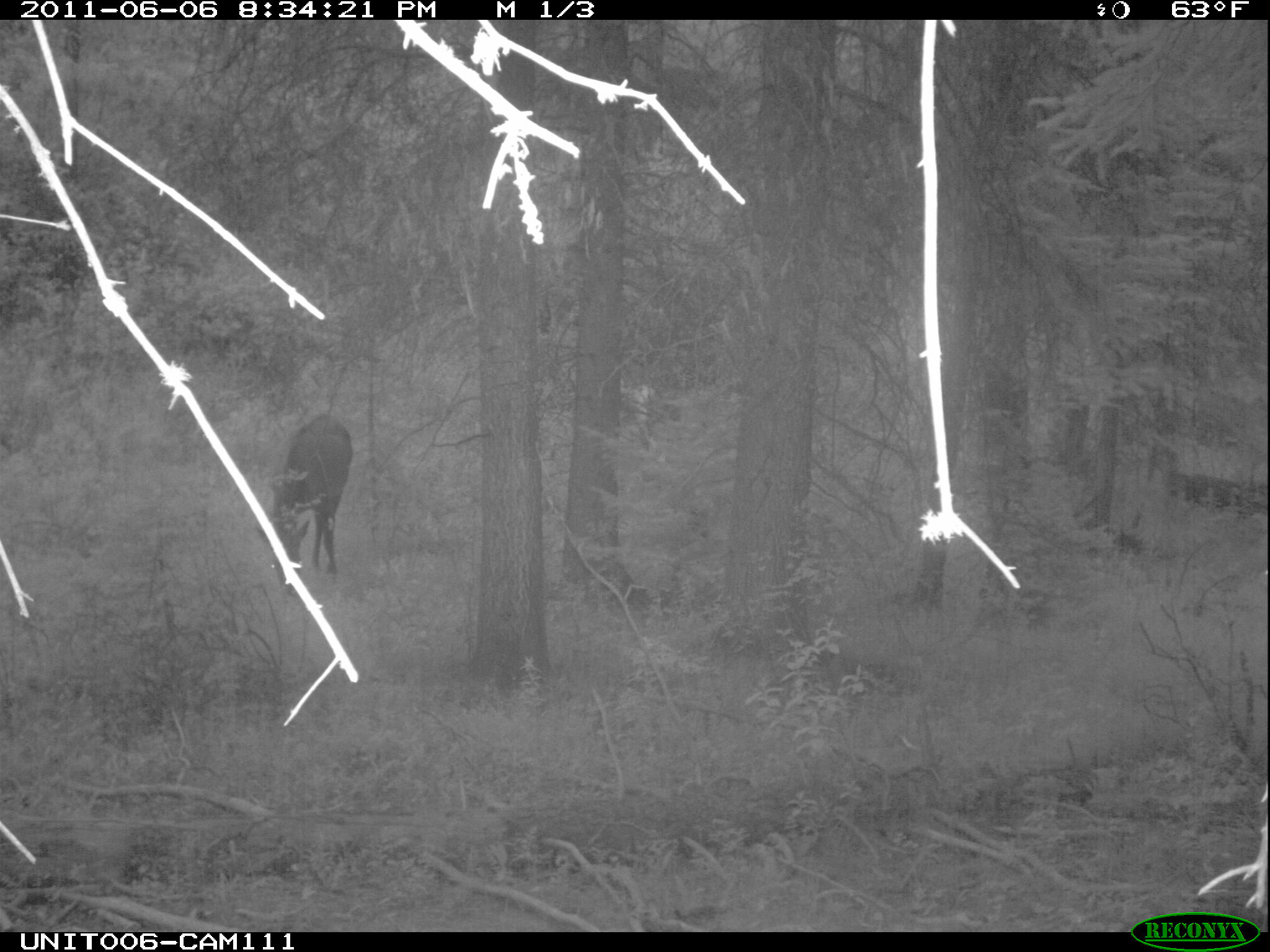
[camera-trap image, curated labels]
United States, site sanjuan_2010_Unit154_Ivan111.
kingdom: Animalia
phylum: Chordata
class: Mammalia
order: Artiodactyla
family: Cervidae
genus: Cervus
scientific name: Cervus elaphus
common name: red deer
Cervus elaphus (red deer).